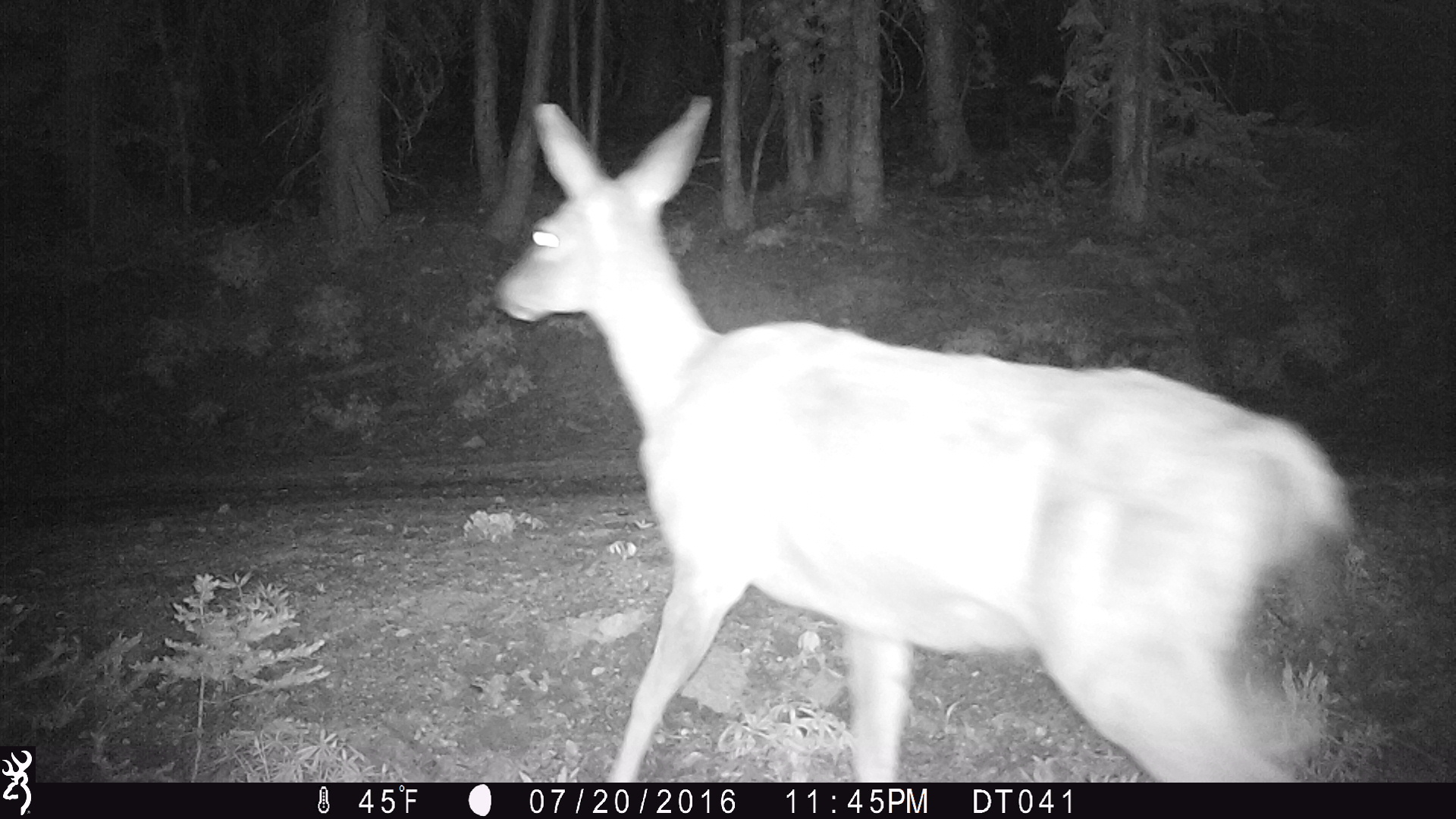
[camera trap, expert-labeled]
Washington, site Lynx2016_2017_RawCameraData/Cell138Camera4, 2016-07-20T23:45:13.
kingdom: Animalia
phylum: Chordata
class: Mammalia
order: Artiodactyla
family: Cervidae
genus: Odocoileus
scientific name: Odocoileus hemionus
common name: mule deer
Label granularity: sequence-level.